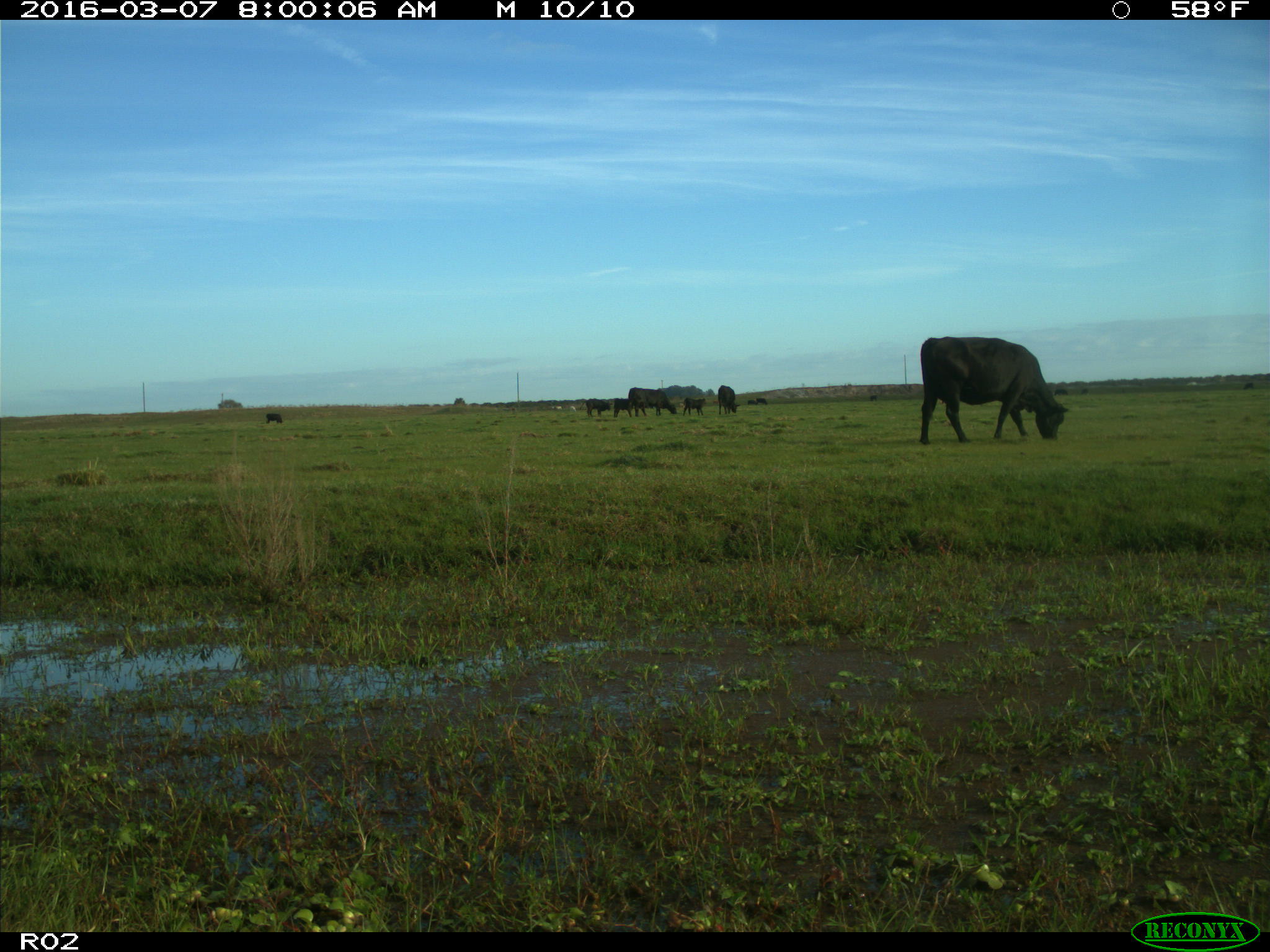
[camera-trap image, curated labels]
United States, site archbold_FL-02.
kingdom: Animalia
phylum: Chordata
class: Mammalia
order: Artiodactyla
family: Bovidae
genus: Bos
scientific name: Bos taurus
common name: domestic cow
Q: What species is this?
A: Bos taurus (domestic cow).